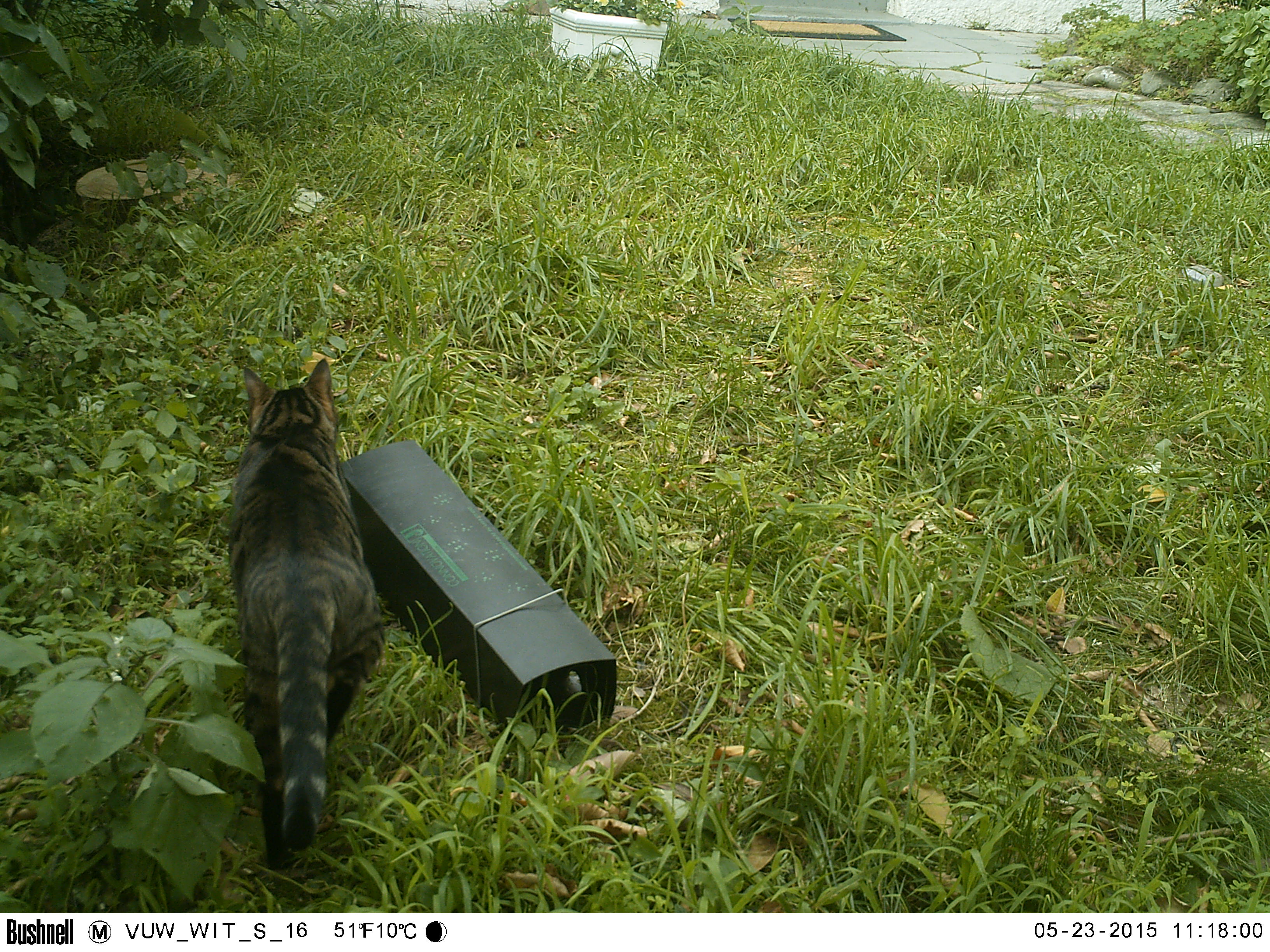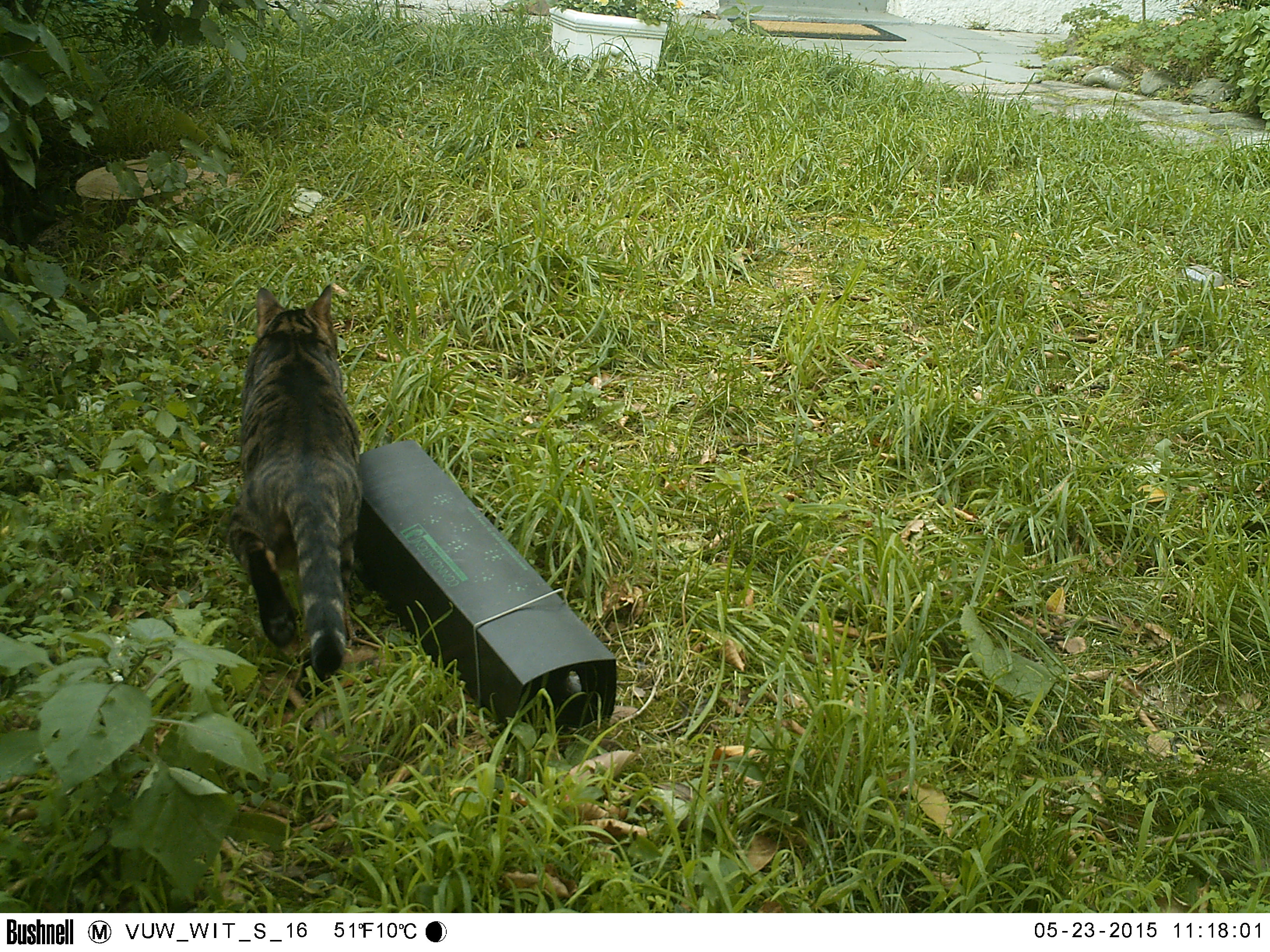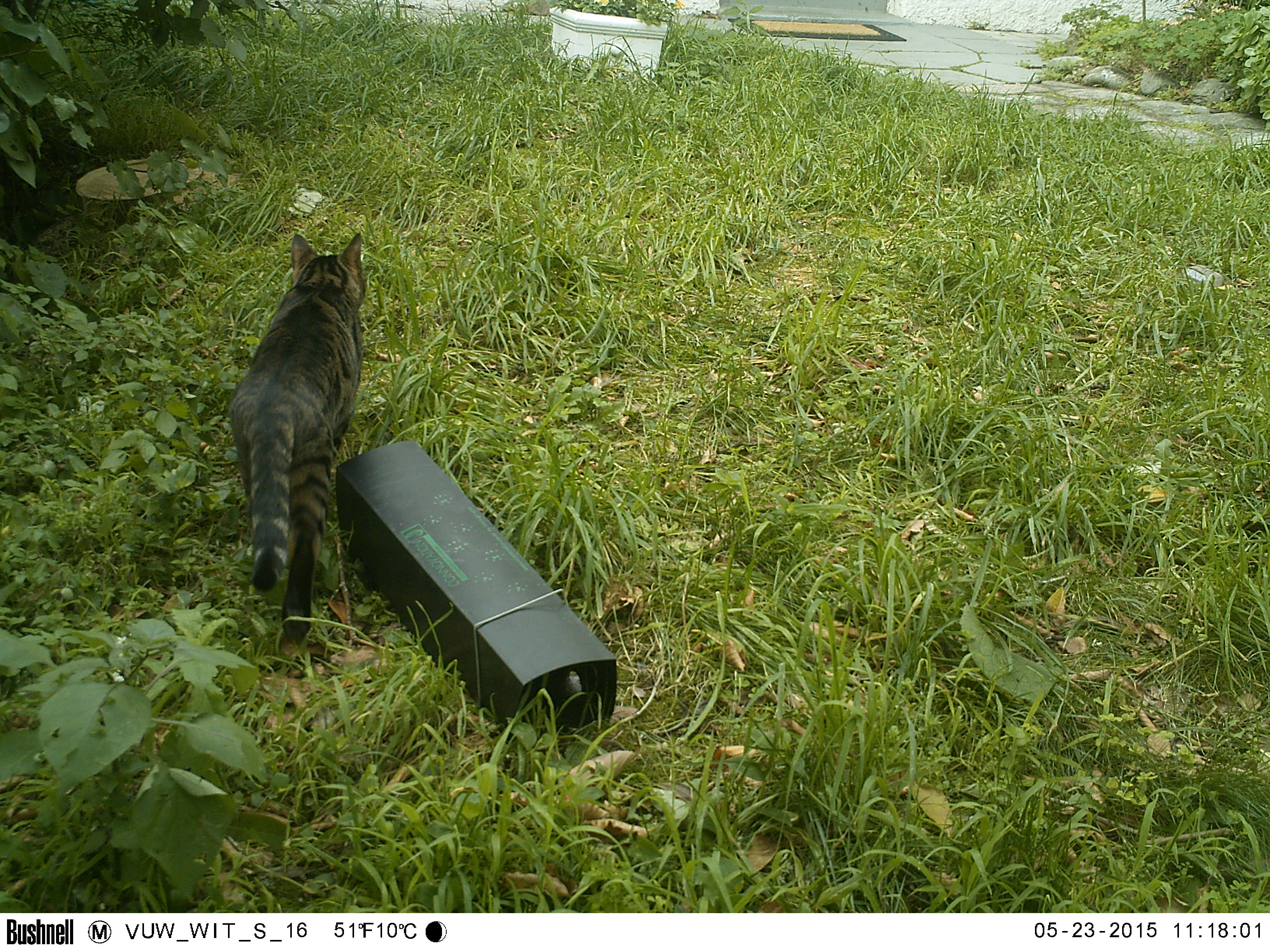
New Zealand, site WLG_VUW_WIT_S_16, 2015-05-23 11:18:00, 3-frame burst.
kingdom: Animalia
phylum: Chordata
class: Mammalia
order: Carnivora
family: Felidae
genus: Felis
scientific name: Felis catus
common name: domestic cat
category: cat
Cat (domestic cat) (Felis catus).